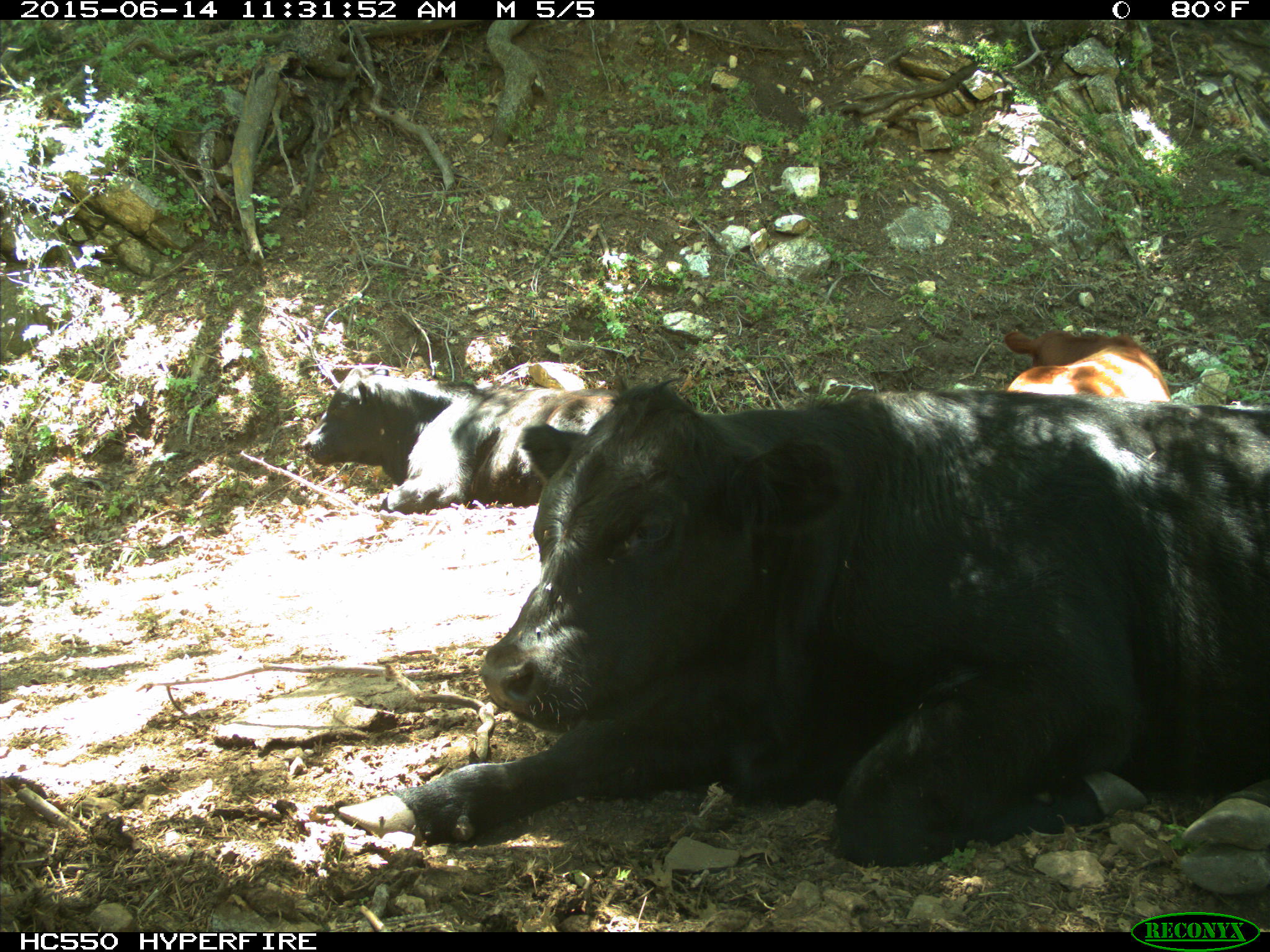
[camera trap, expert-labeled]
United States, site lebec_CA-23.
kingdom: Animalia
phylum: Chordata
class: Mammalia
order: Artiodactyla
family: Bovidae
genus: Bos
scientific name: Bos taurus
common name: domestic cow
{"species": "Bos taurus (domestic cow)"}